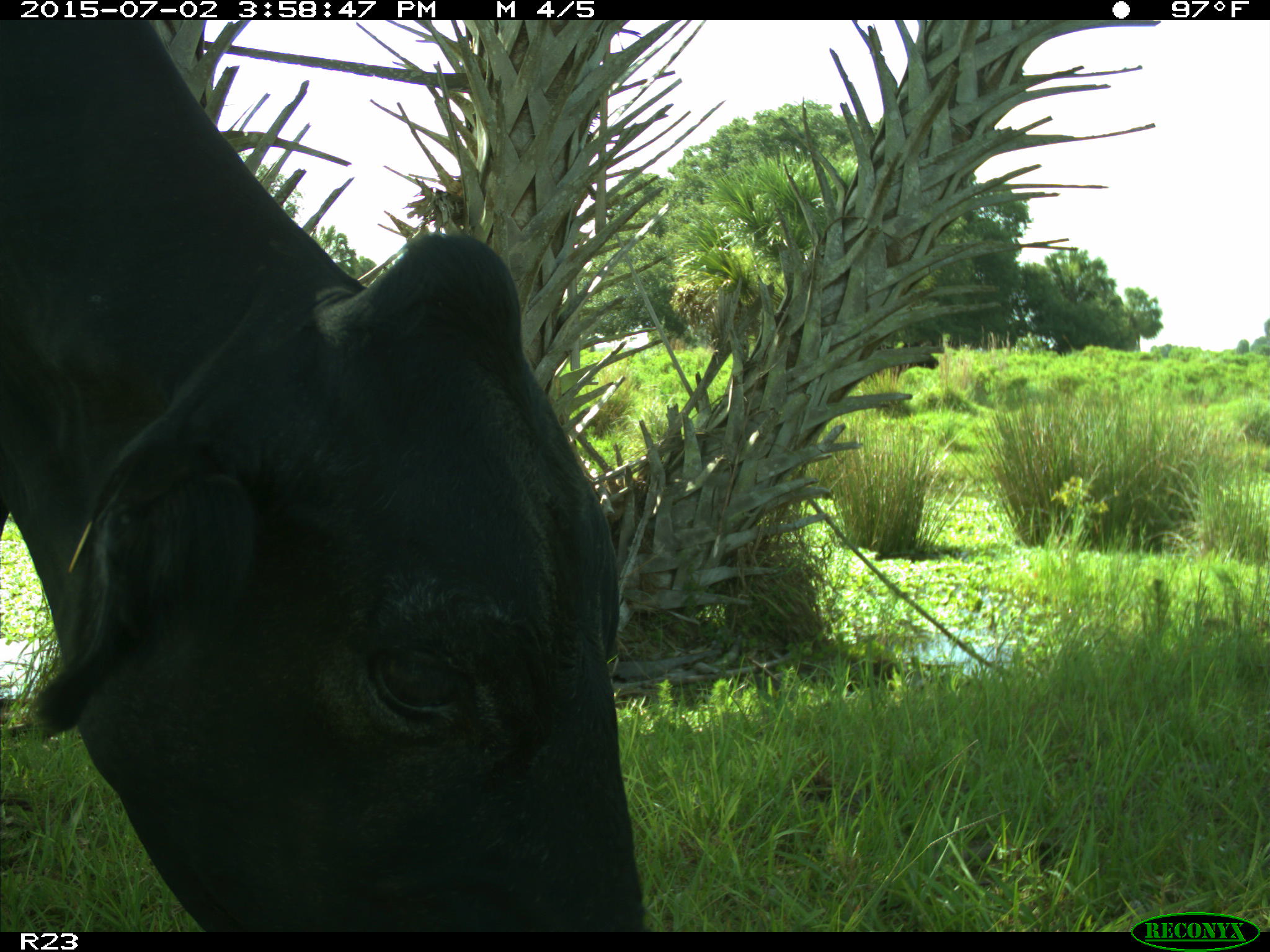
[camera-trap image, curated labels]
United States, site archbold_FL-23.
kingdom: Animalia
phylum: Chordata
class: Mammalia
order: Artiodactyla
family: Bovidae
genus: Bos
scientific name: Bos taurus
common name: domestic cow